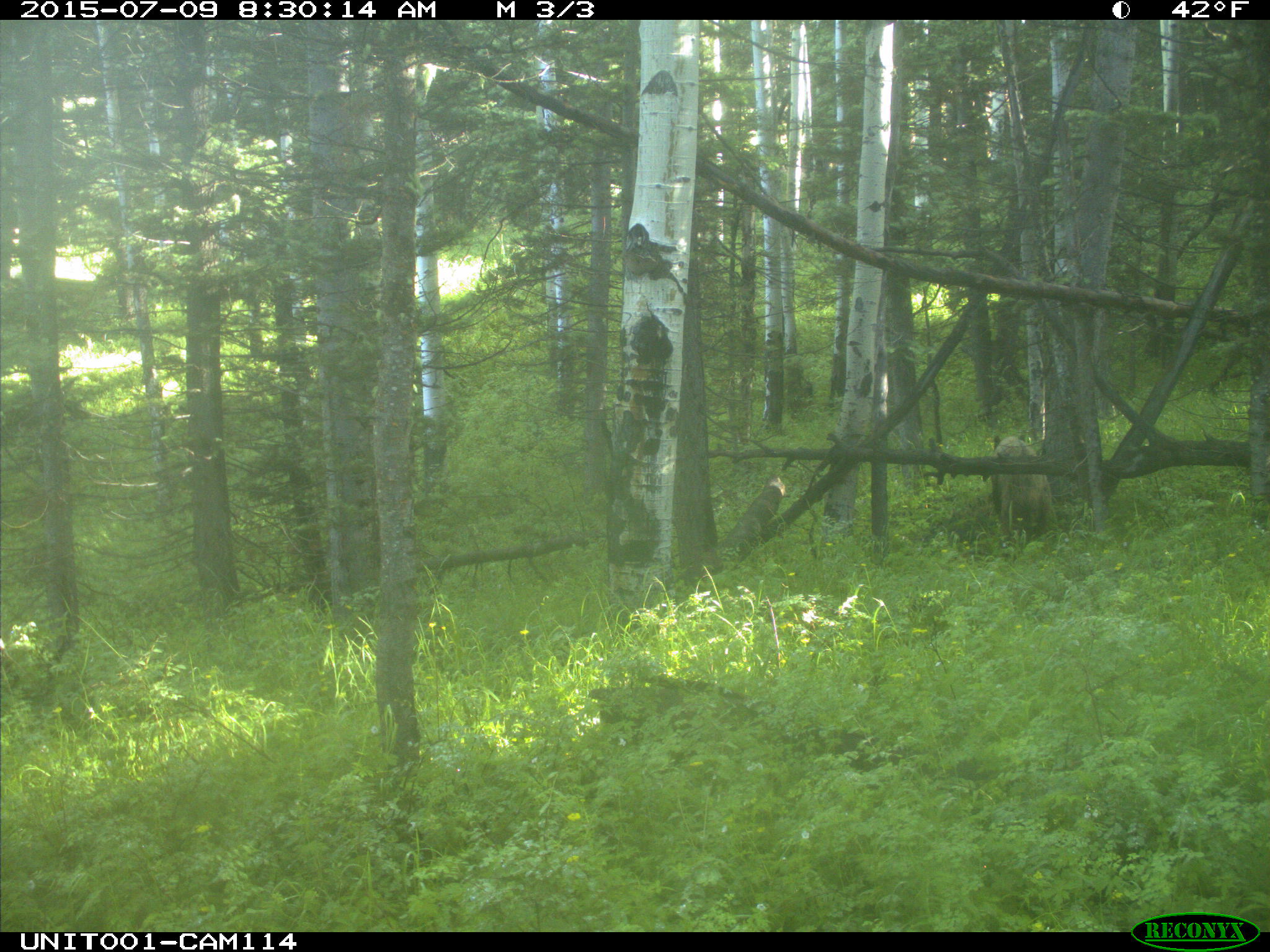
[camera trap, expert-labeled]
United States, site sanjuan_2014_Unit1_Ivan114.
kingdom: Animalia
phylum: Chordata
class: Mammalia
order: Carnivora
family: Ursidae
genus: Ursus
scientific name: Ursus americanus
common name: american black bear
Ursus americanus (american black bear).